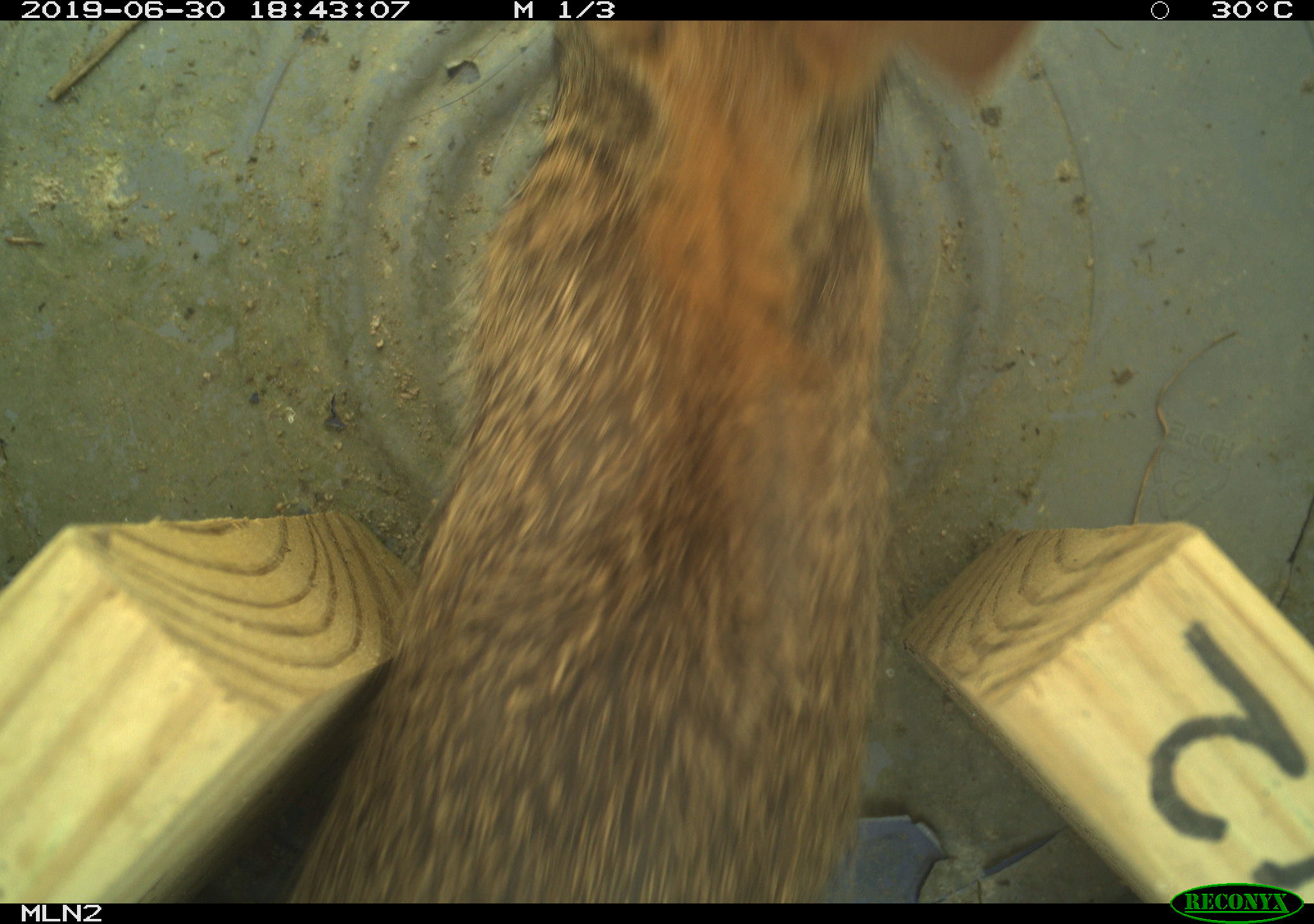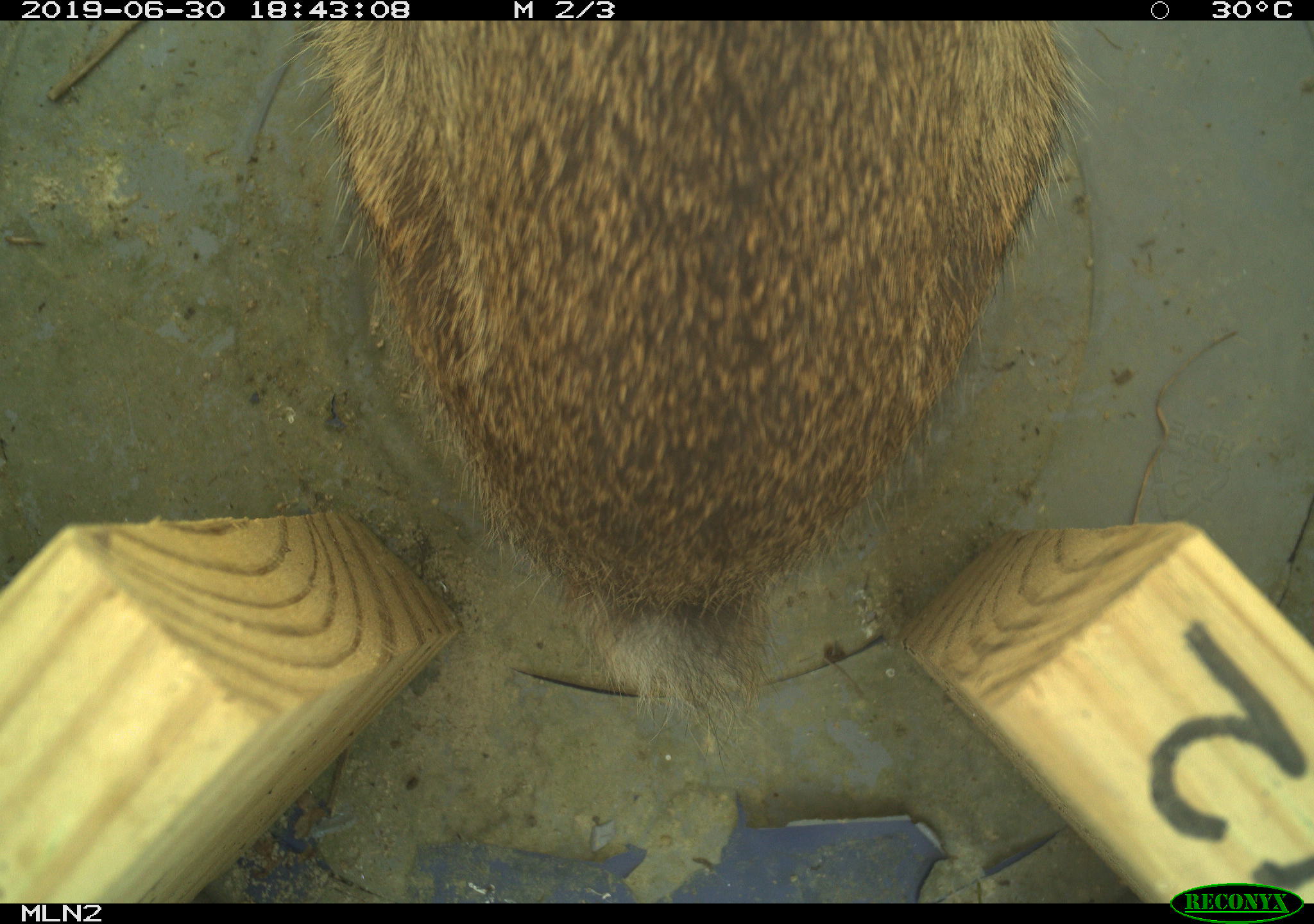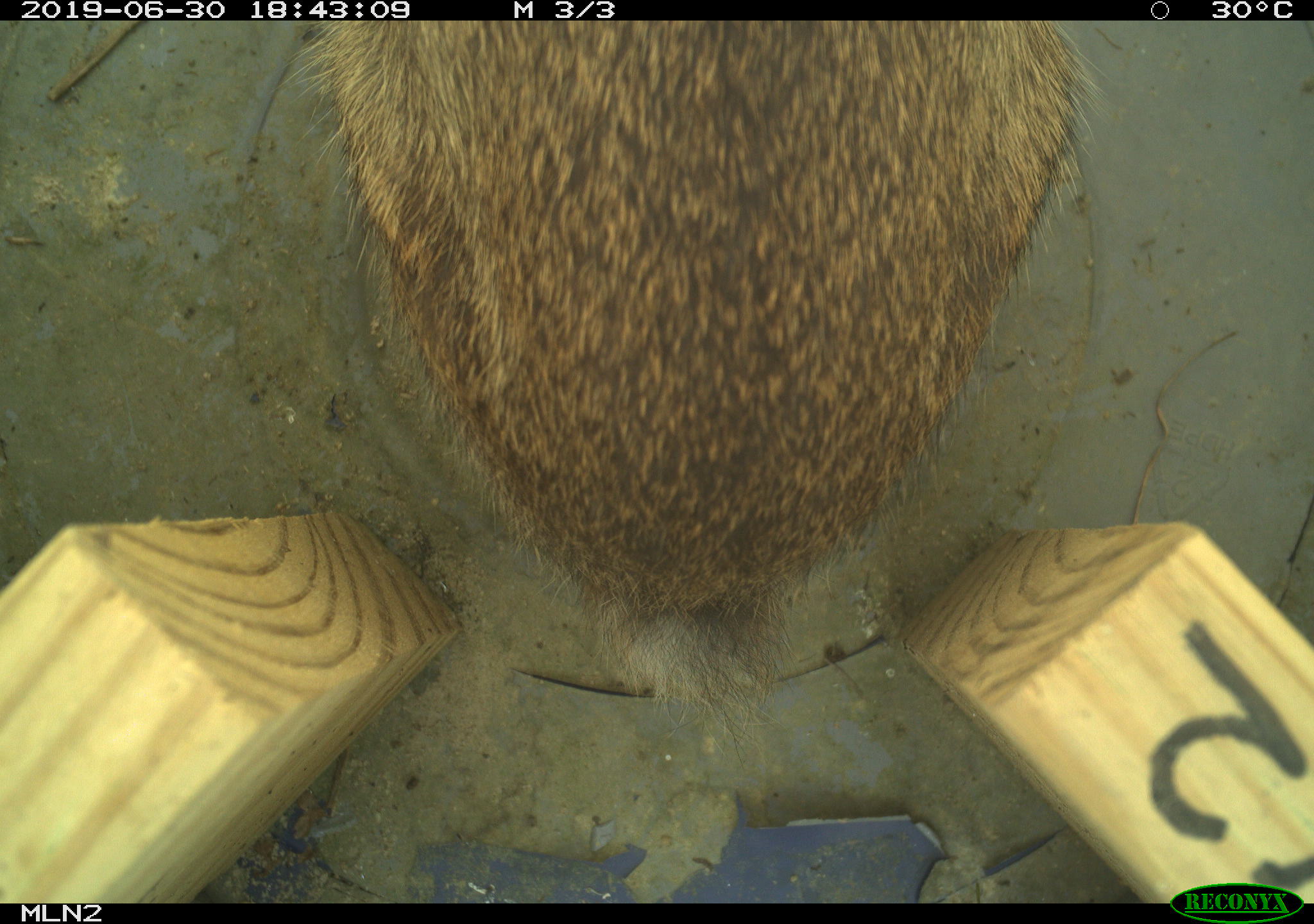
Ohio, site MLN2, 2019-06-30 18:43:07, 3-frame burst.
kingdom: Animalia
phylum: Chordata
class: Mammalia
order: Lagomorpha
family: Leporidae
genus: Sylvilagus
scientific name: Sylvilagus floridanus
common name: eastern cottontail